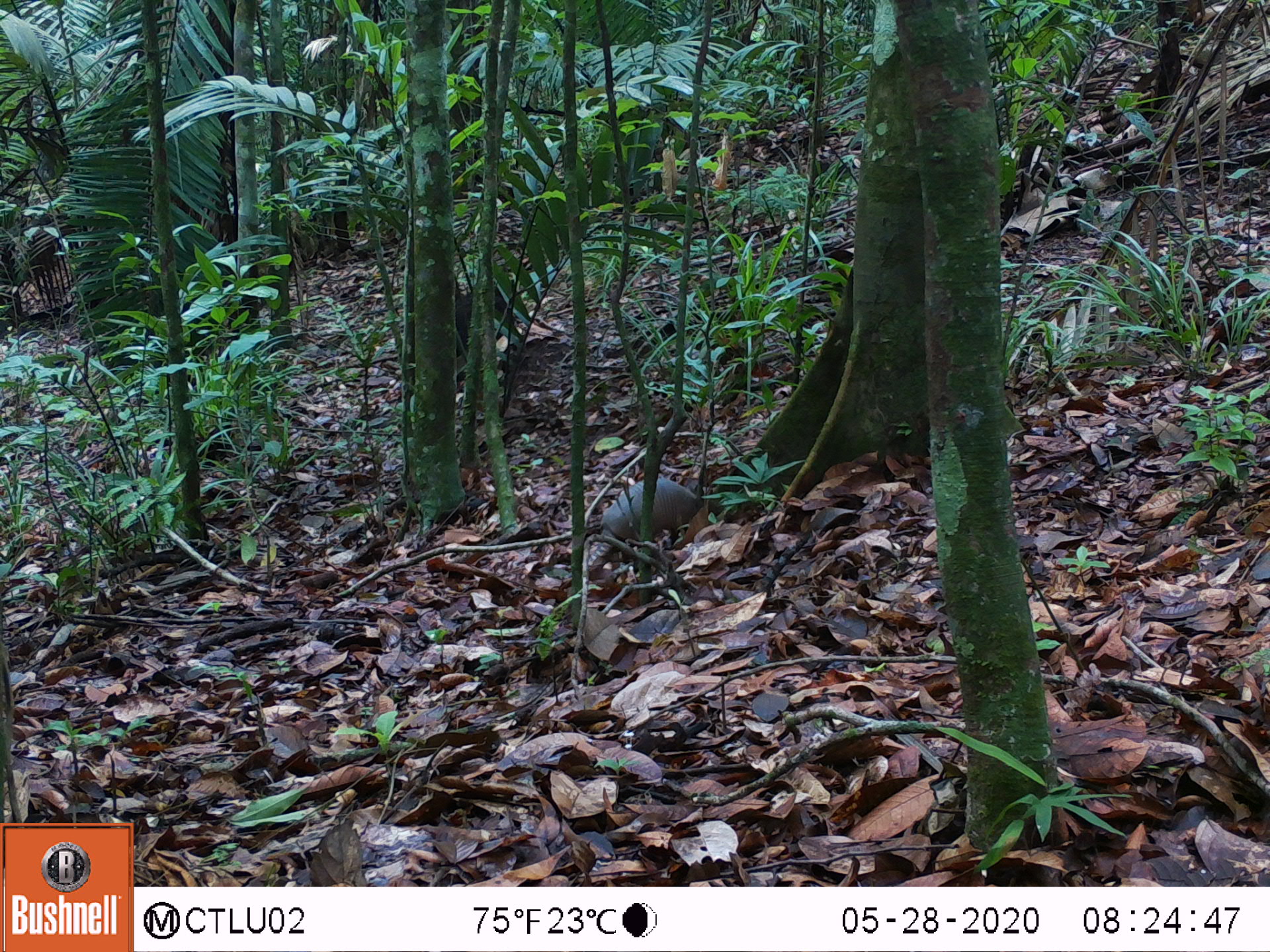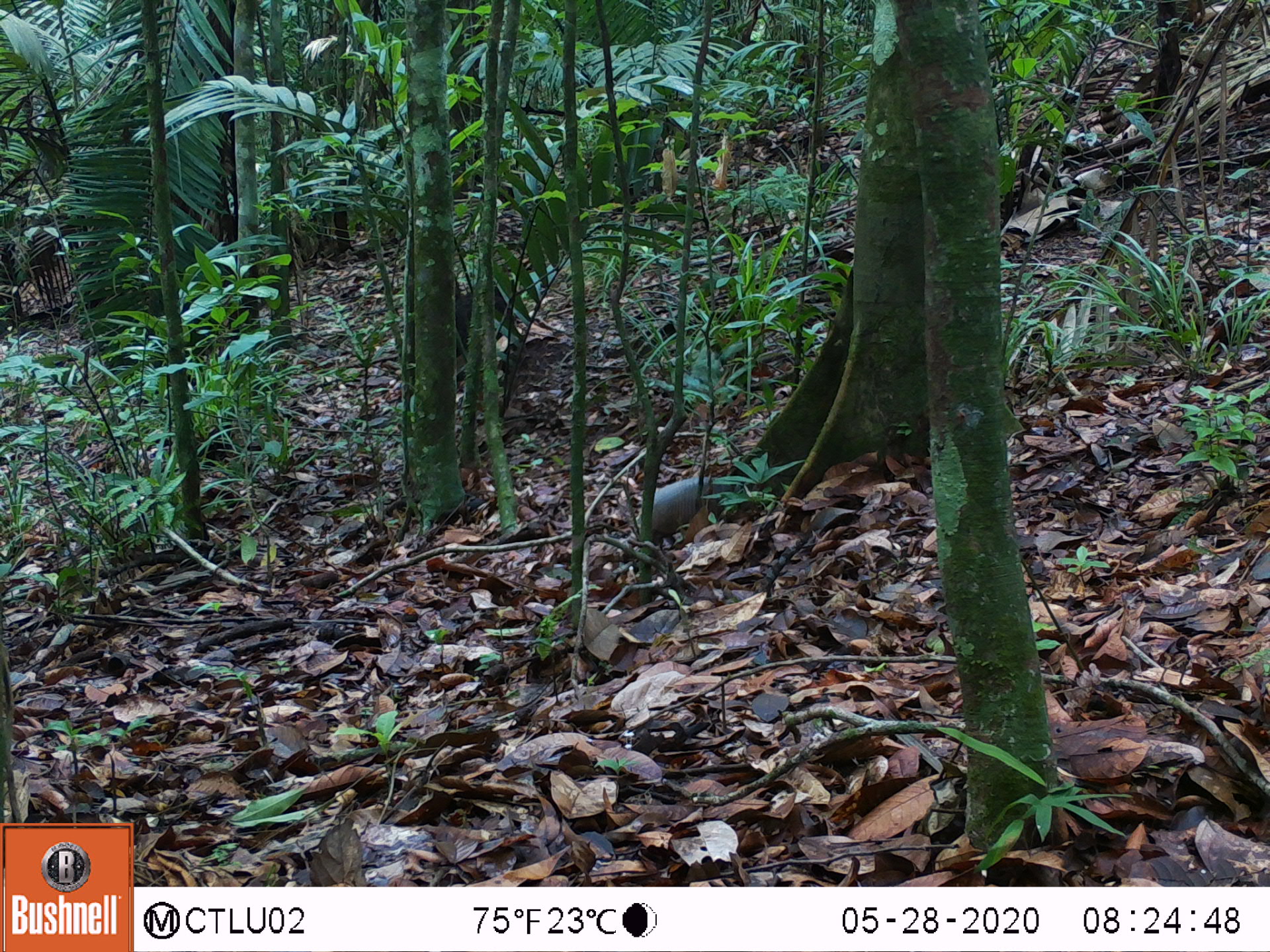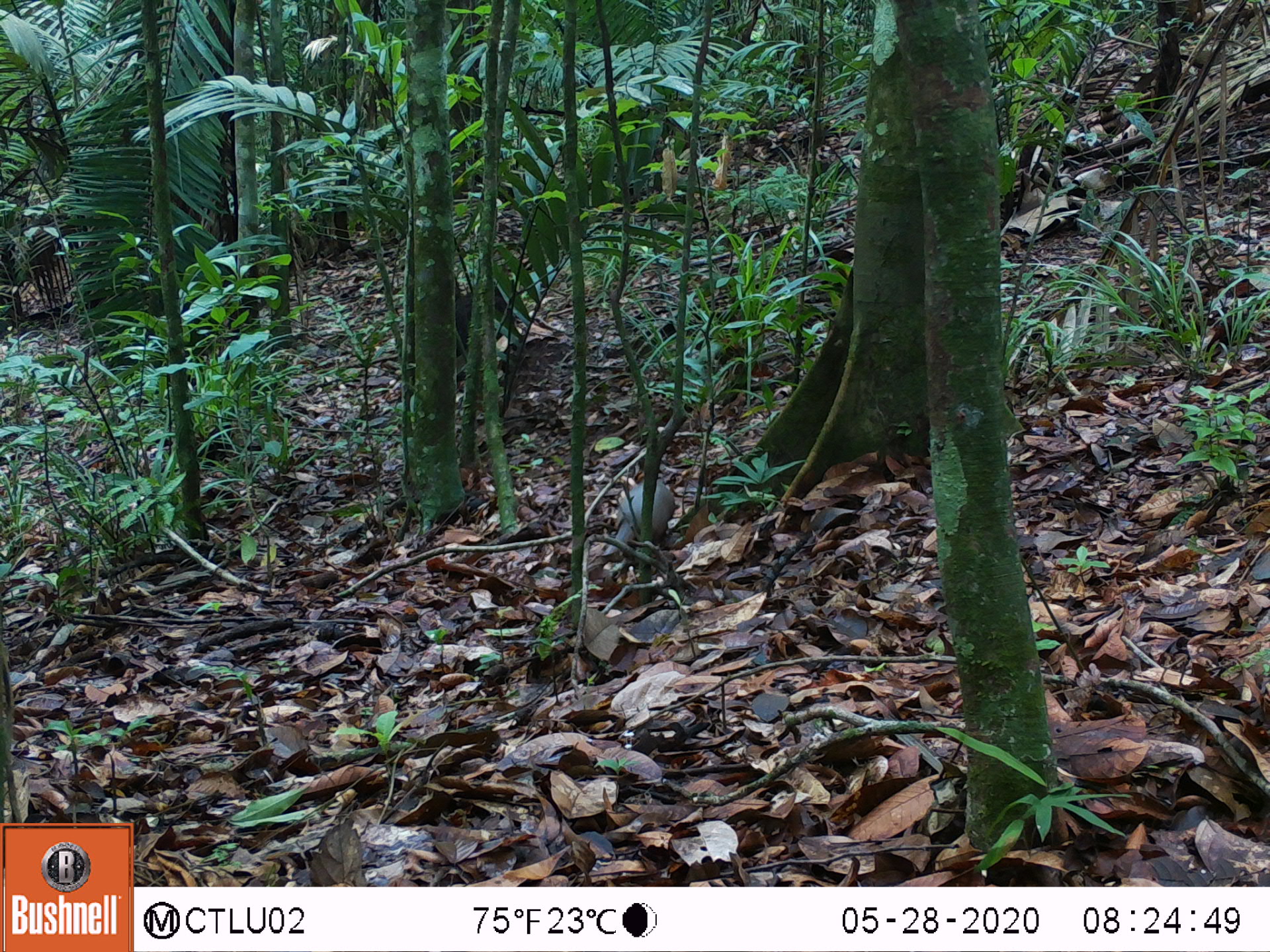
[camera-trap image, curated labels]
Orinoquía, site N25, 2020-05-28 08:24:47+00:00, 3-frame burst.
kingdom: Animalia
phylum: Chordata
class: Mammalia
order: Cingulata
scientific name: Cingulata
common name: armadillo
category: unknown armadillo